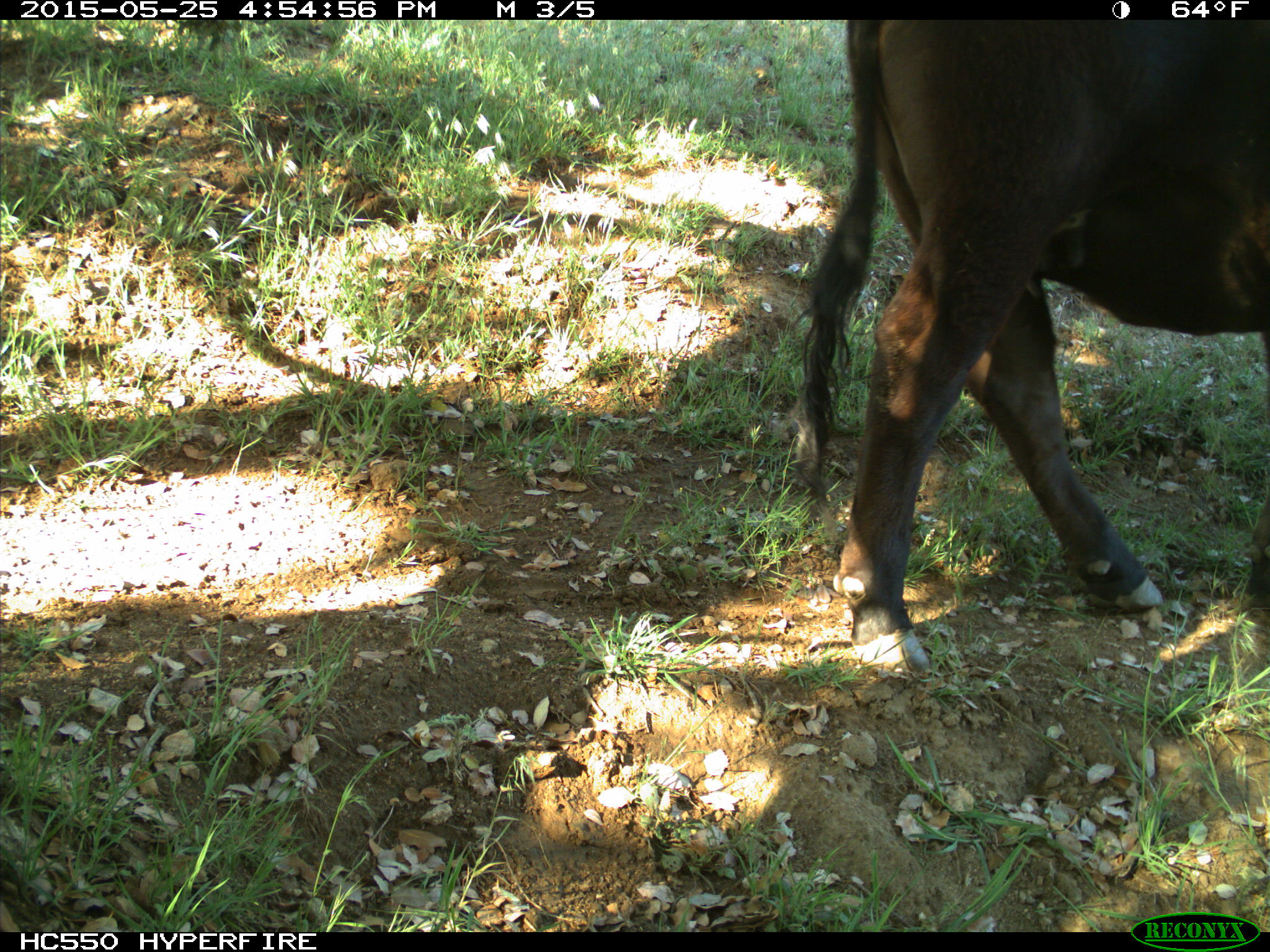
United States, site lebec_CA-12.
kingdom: Animalia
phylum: Chordata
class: Mammalia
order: Artiodactyla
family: Bovidae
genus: Bos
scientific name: Bos taurus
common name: domestic cow